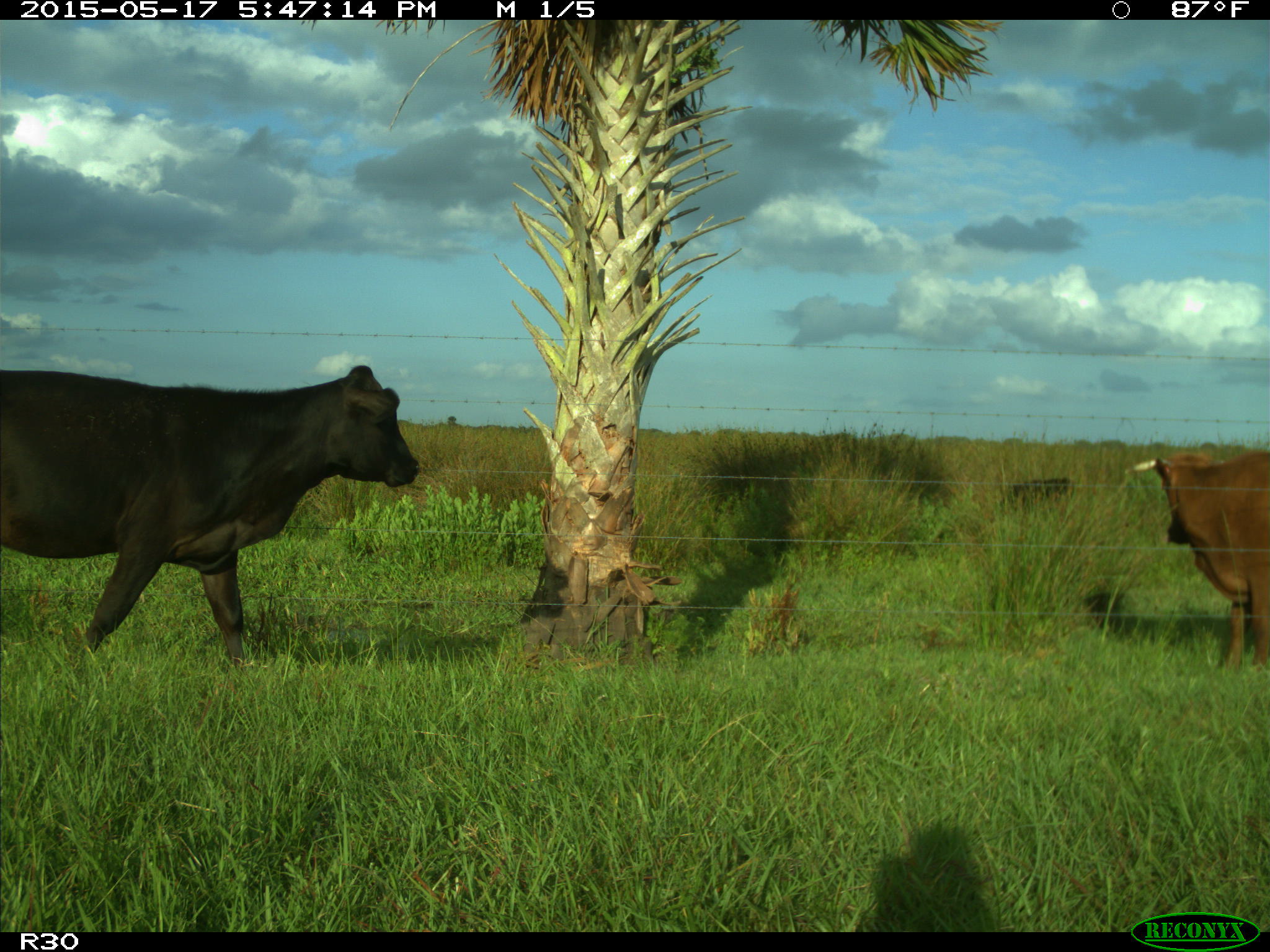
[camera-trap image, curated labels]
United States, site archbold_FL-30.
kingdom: Animalia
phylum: Chordata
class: Mammalia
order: Artiodactyla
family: Bovidae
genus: Bos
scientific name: Bos taurus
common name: domestic cow